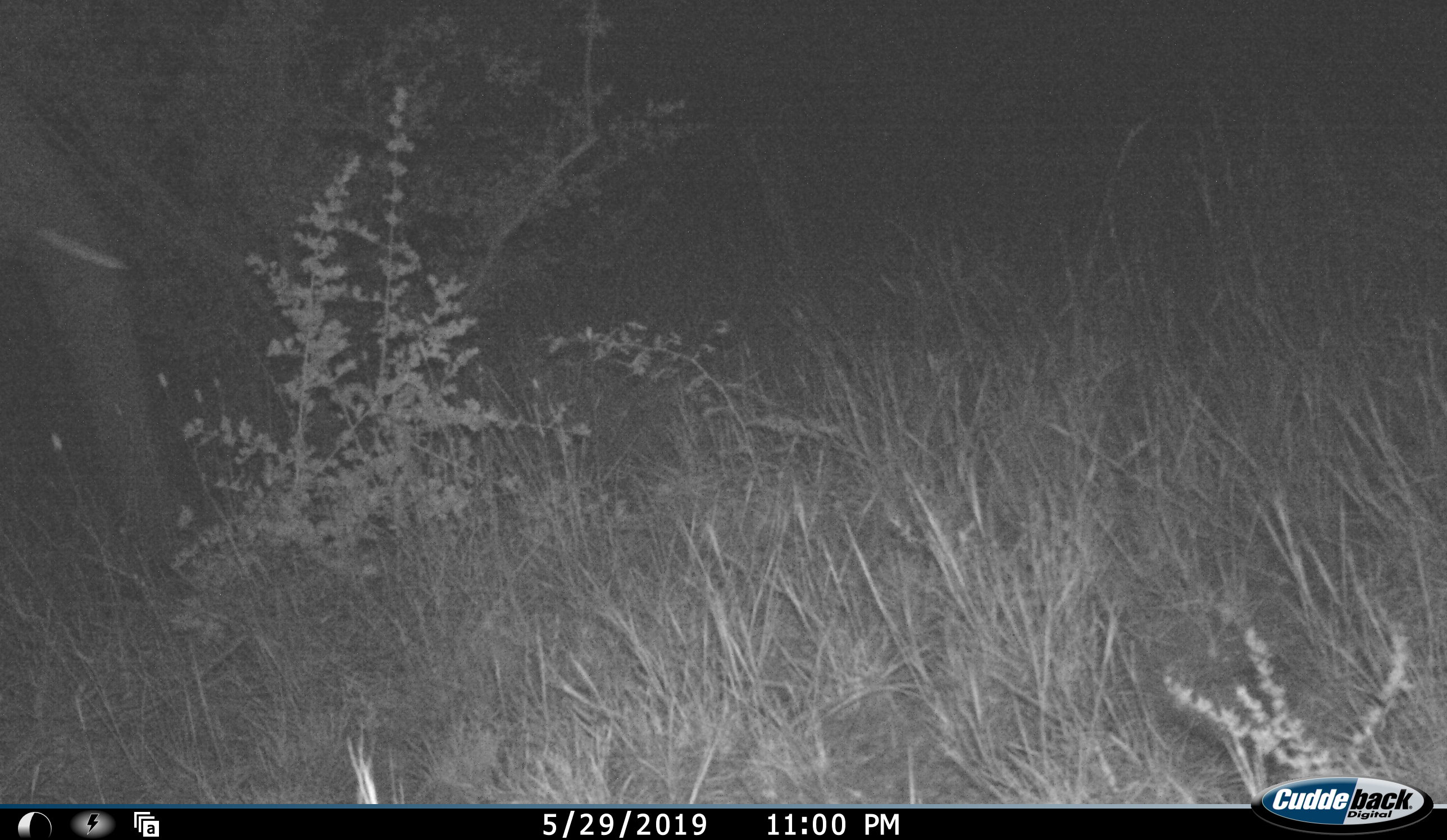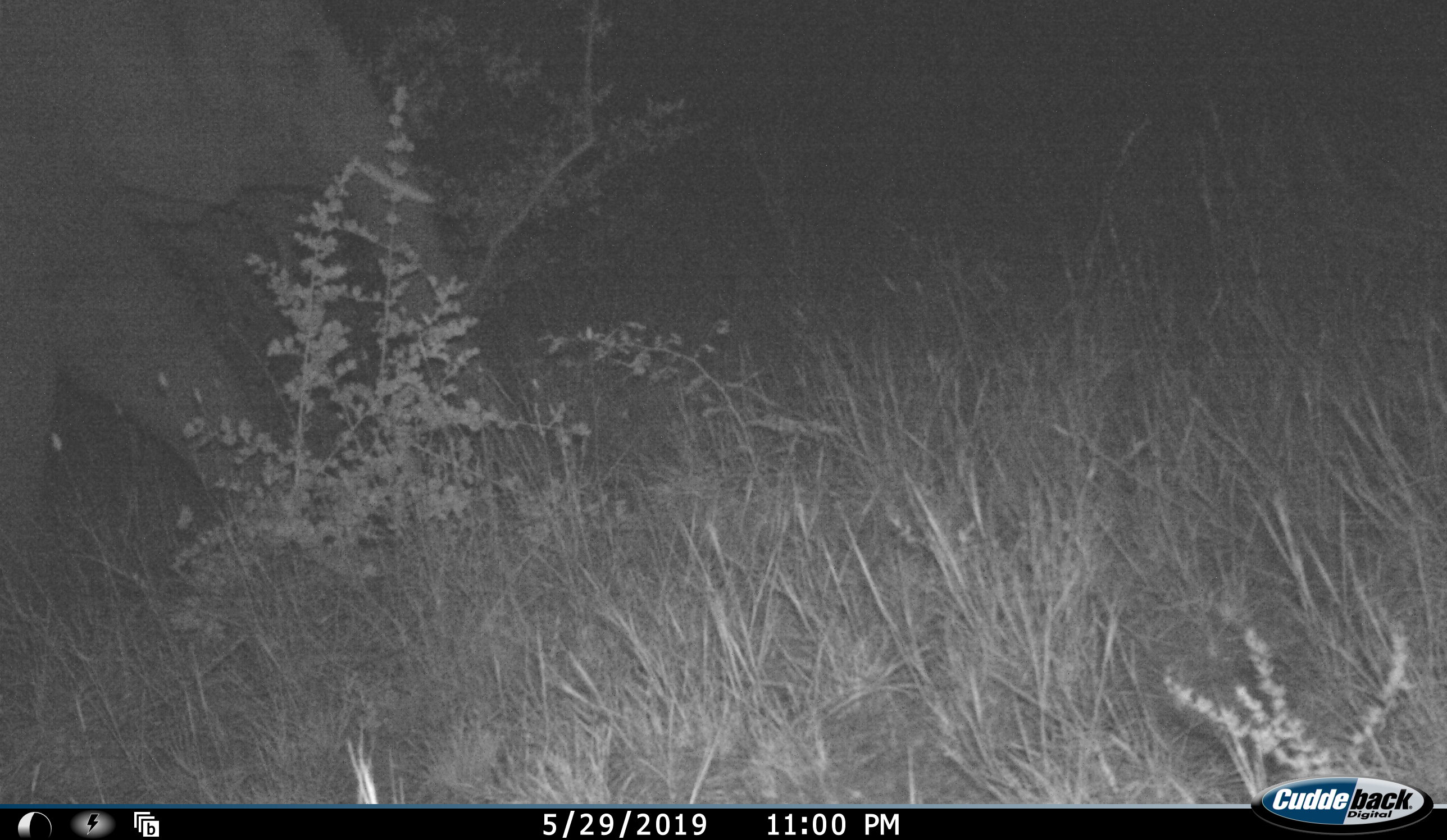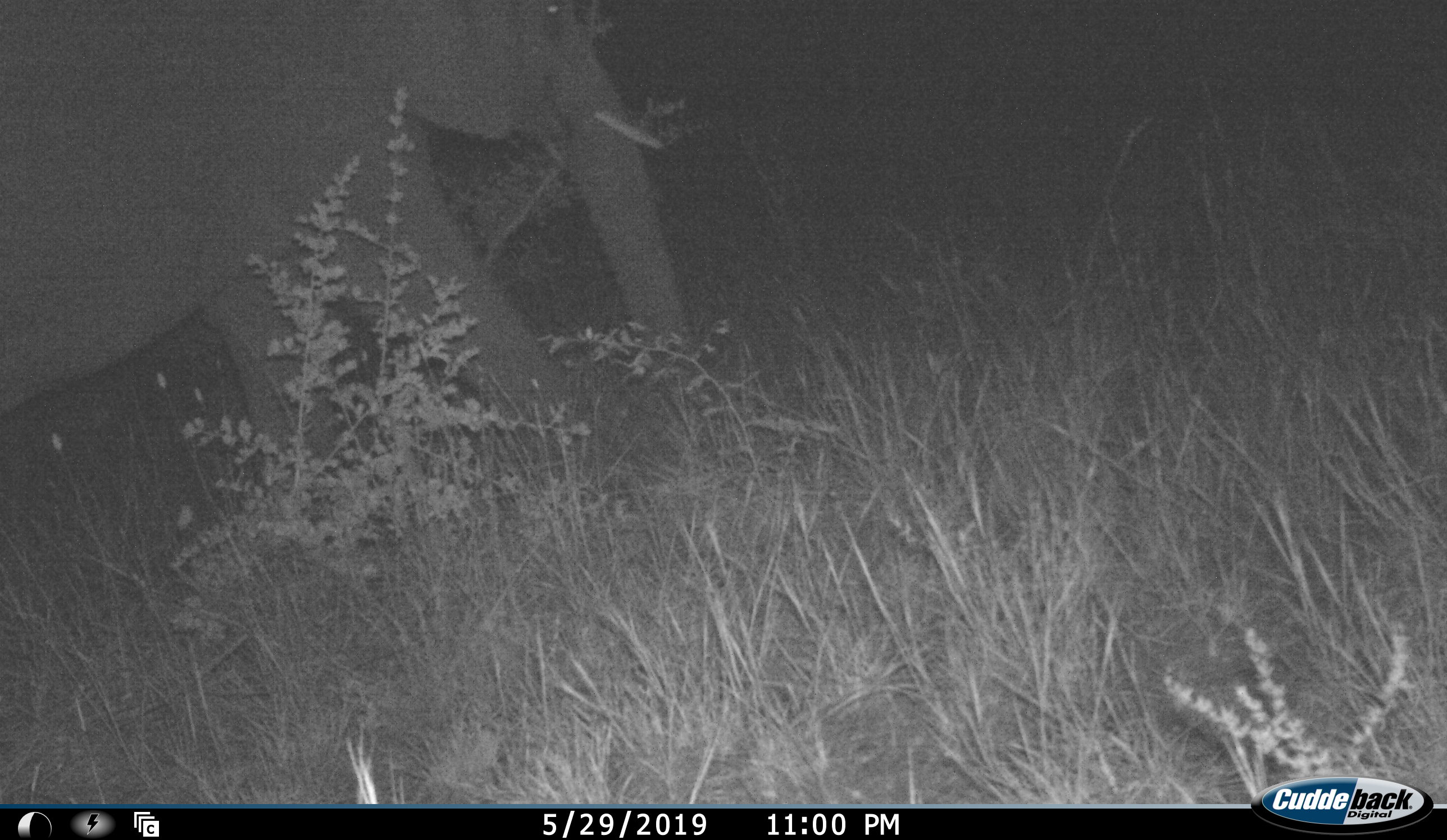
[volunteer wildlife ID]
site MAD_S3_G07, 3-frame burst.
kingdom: Animalia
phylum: Chordata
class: Mammalia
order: Proboscidea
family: Elephantidae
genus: Loxodonta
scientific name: Loxodonta africana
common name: african bush elephant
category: elephant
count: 1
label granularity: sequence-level